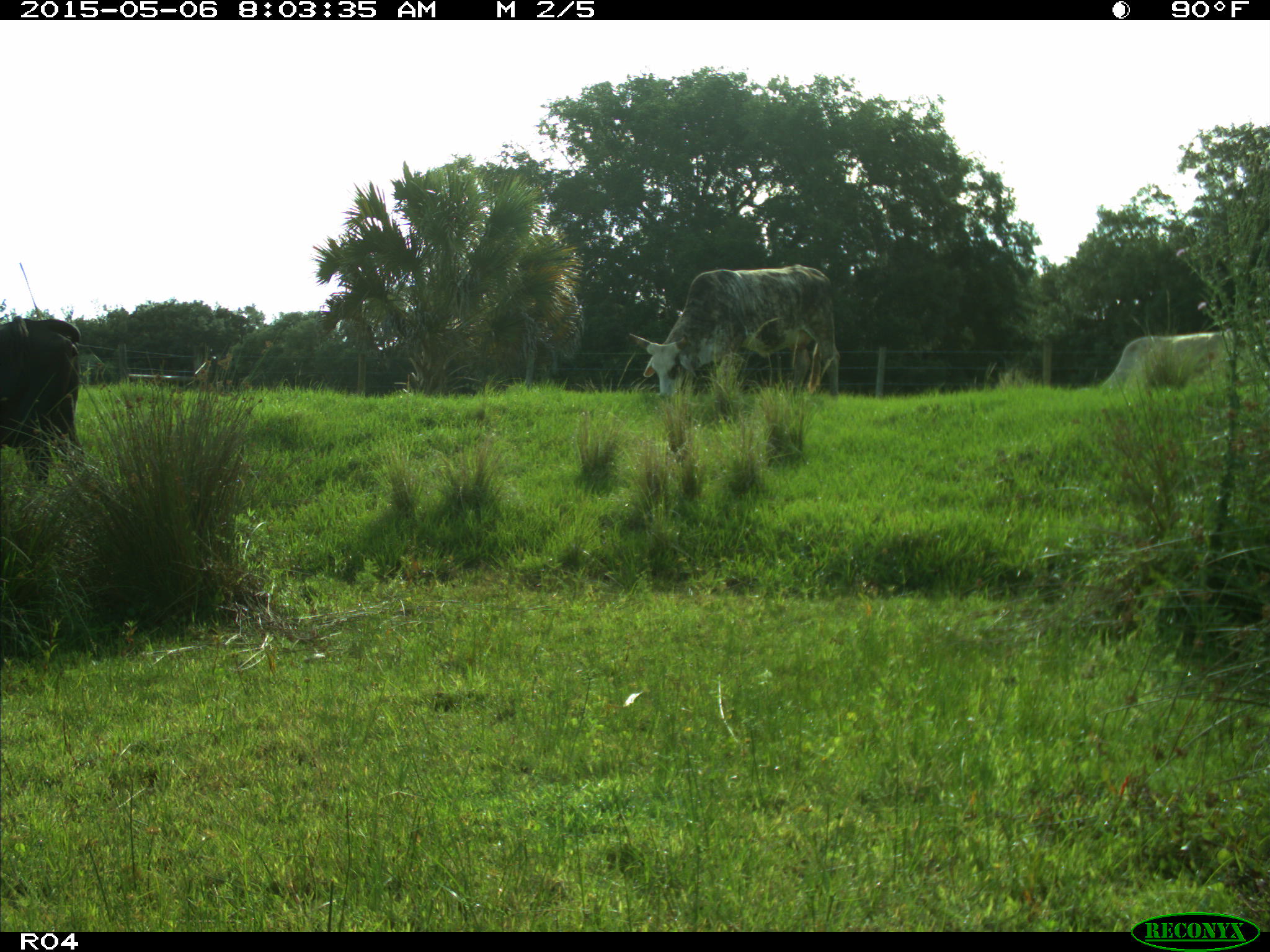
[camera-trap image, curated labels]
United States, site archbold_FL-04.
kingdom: Animalia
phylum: Chordata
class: Mammalia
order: Artiodactyla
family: Bovidae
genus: Bos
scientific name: Bos taurus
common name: domestic cow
Bos taurus (domestic cow).